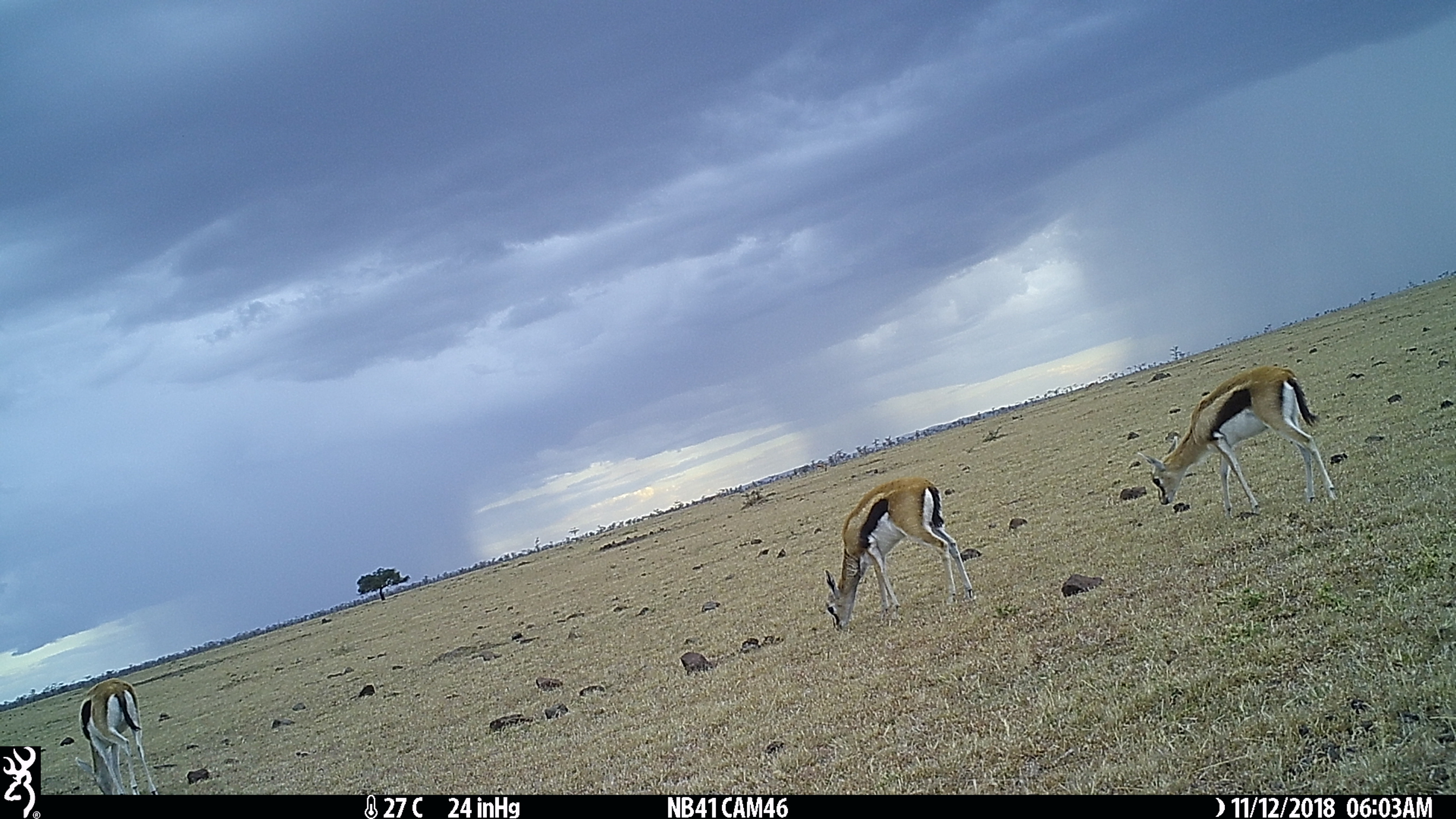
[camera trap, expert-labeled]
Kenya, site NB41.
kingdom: Animalia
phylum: Chordata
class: Mammalia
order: Artiodactyla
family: Bovidae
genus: Eudorcas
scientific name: Eudorcas thomsonii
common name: thomon's gazelle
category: gazelle thomsons